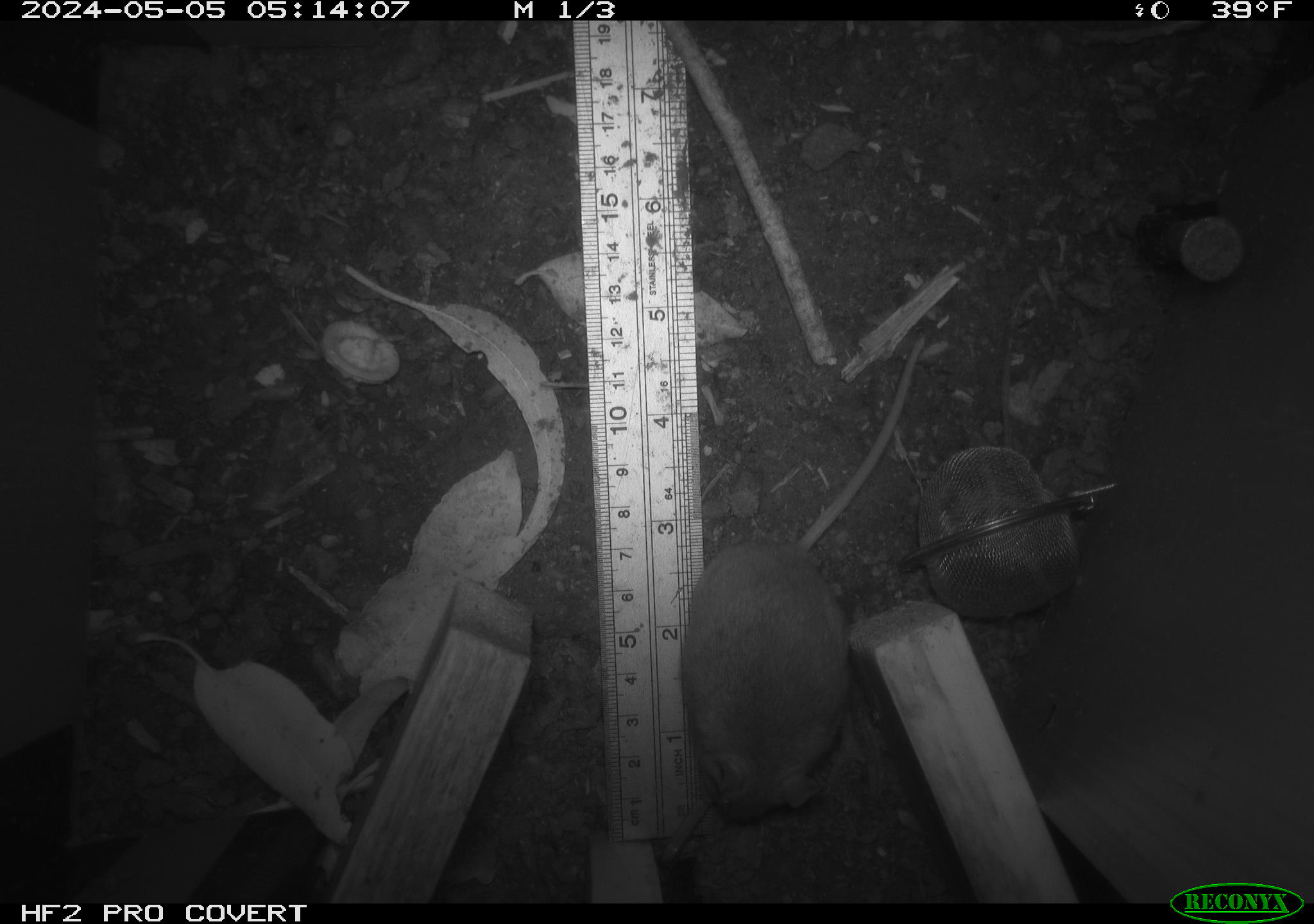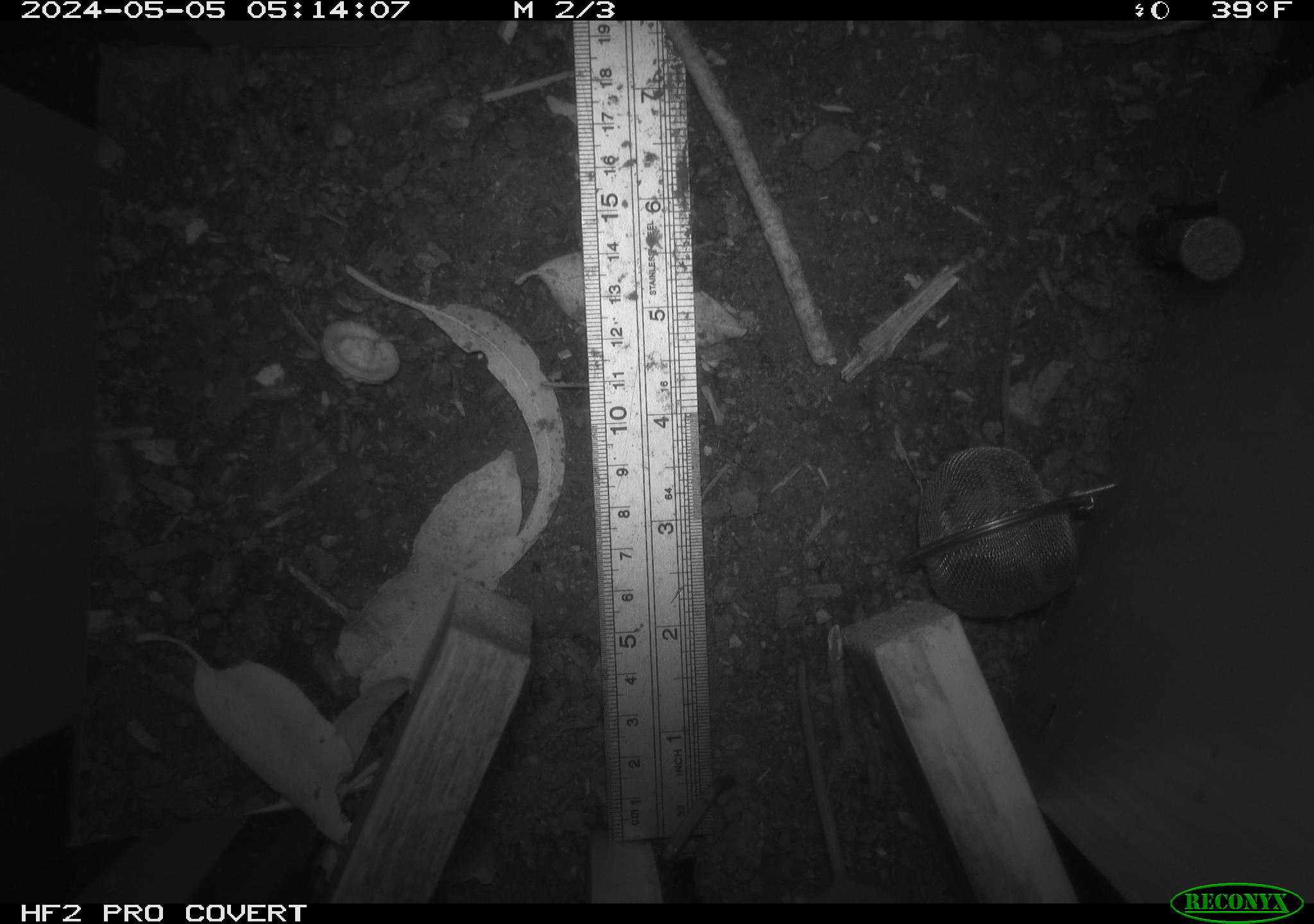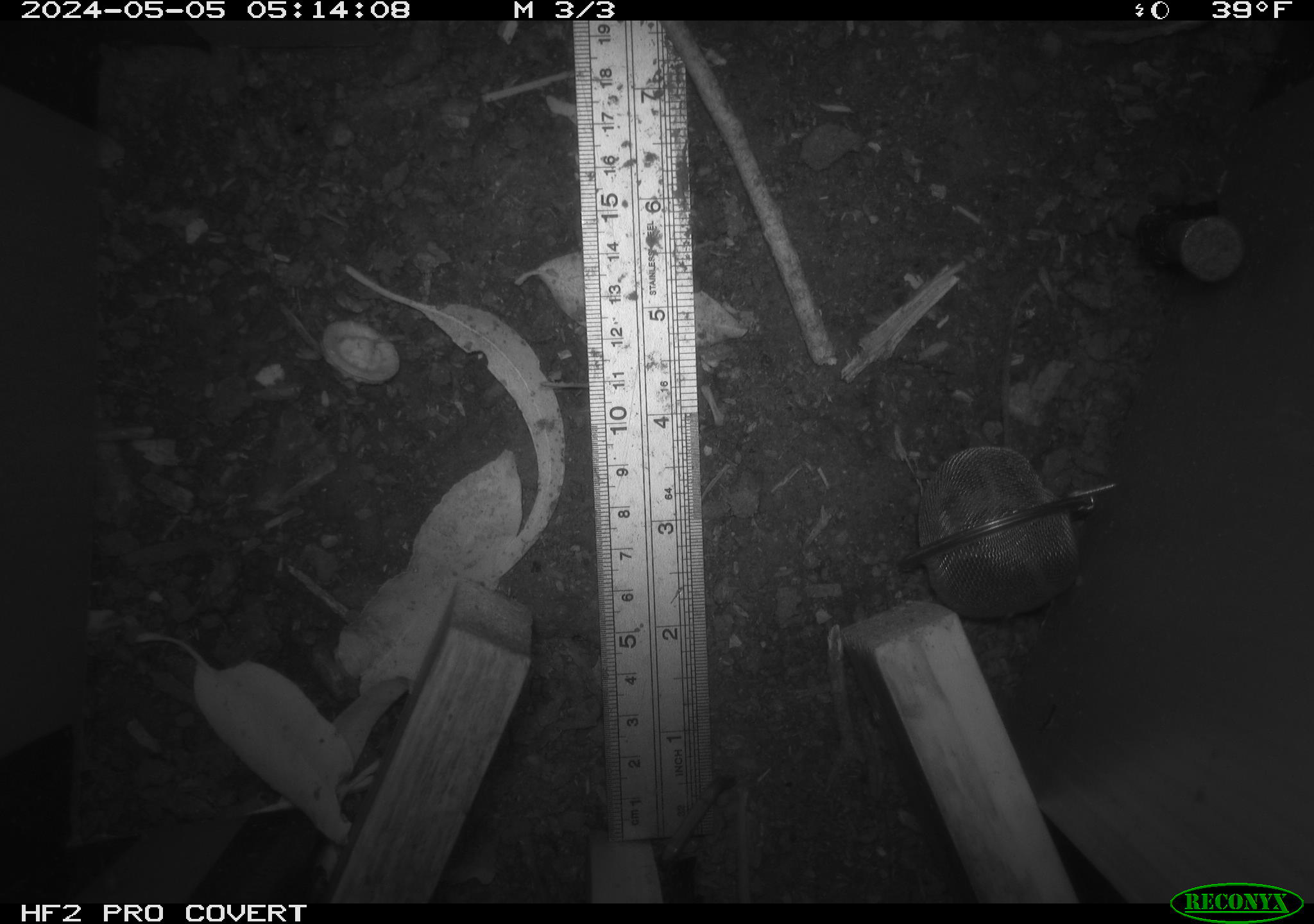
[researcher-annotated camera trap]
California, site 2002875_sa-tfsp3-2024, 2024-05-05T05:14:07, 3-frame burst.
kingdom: Animalia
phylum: Chordata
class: Mammalia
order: Rodentia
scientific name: Rodentia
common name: mouse species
Mouse species (Rodentia).